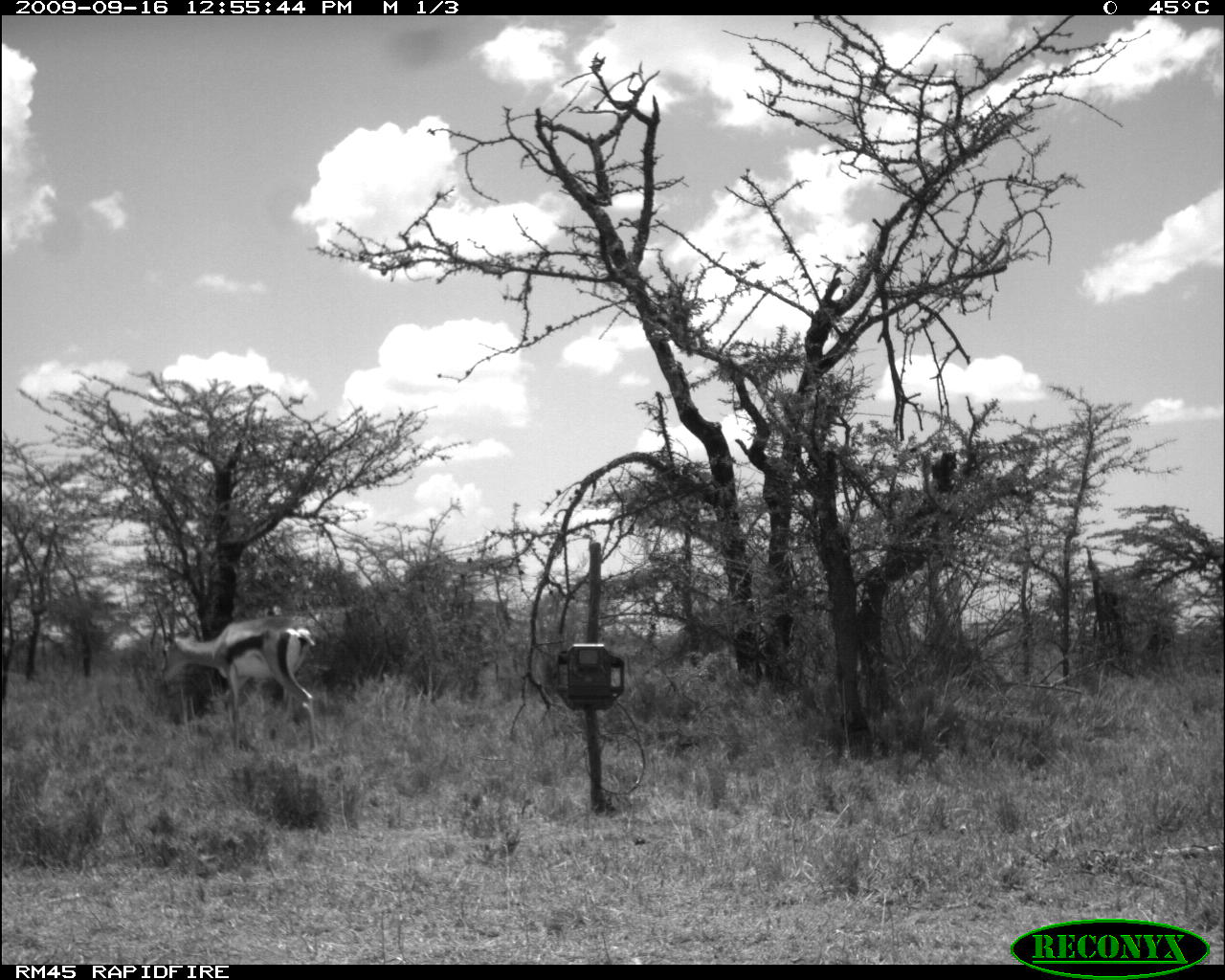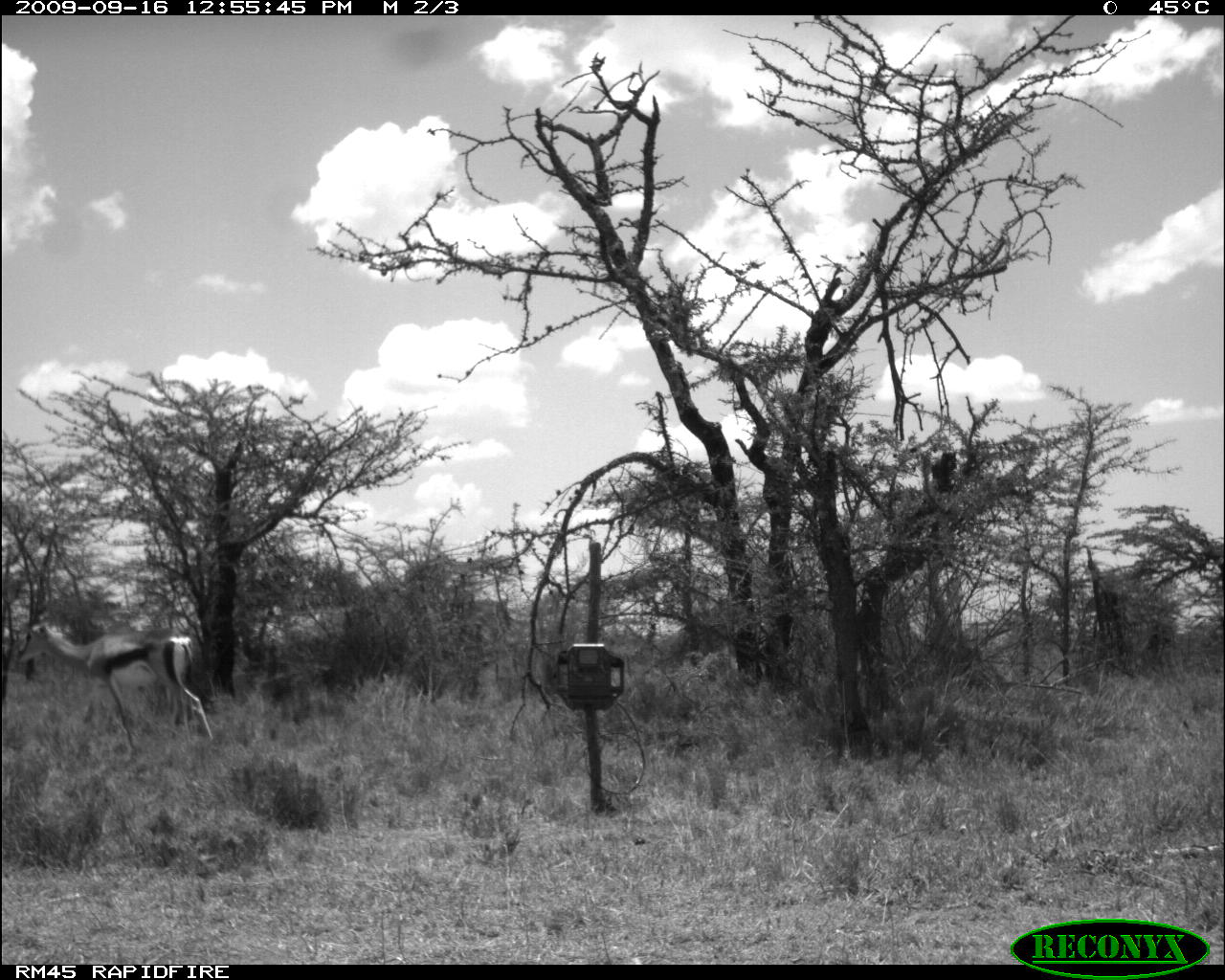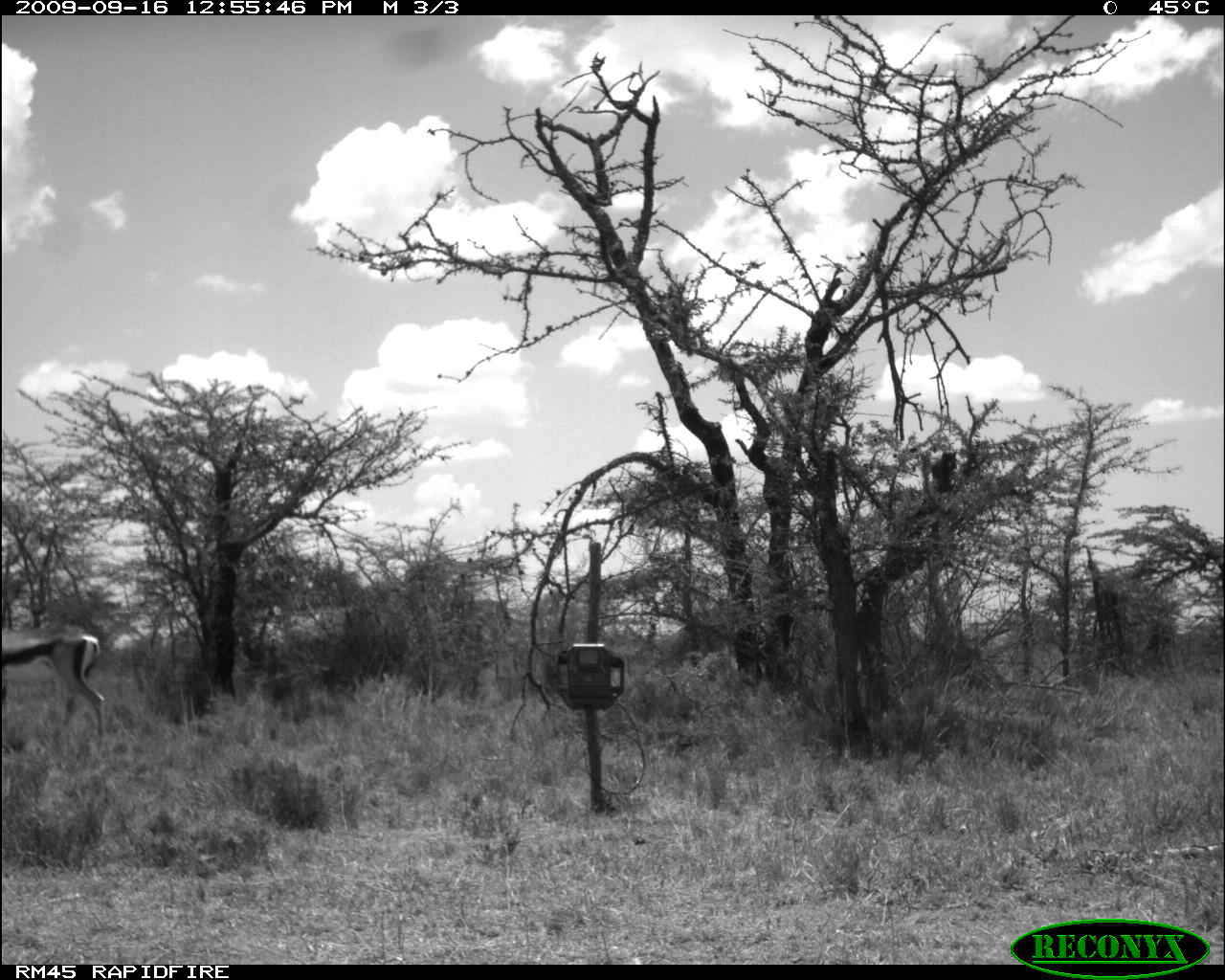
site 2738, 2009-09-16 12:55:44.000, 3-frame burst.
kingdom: Animalia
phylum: Chordata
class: Mammalia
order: Artiodactyla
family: Bovidae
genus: Nanger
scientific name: Nanger granti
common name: grant's gazelle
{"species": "Nanger granti (grant's gazelle)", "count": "1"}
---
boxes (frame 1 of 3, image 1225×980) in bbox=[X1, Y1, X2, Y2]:
nanger granti: bbox=[150, 584, 321, 756]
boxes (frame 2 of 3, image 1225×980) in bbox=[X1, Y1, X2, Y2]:
nanger granti: bbox=[14, 575, 217, 761]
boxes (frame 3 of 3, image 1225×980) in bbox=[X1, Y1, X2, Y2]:
nanger granti: bbox=[0, 630, 109, 736]